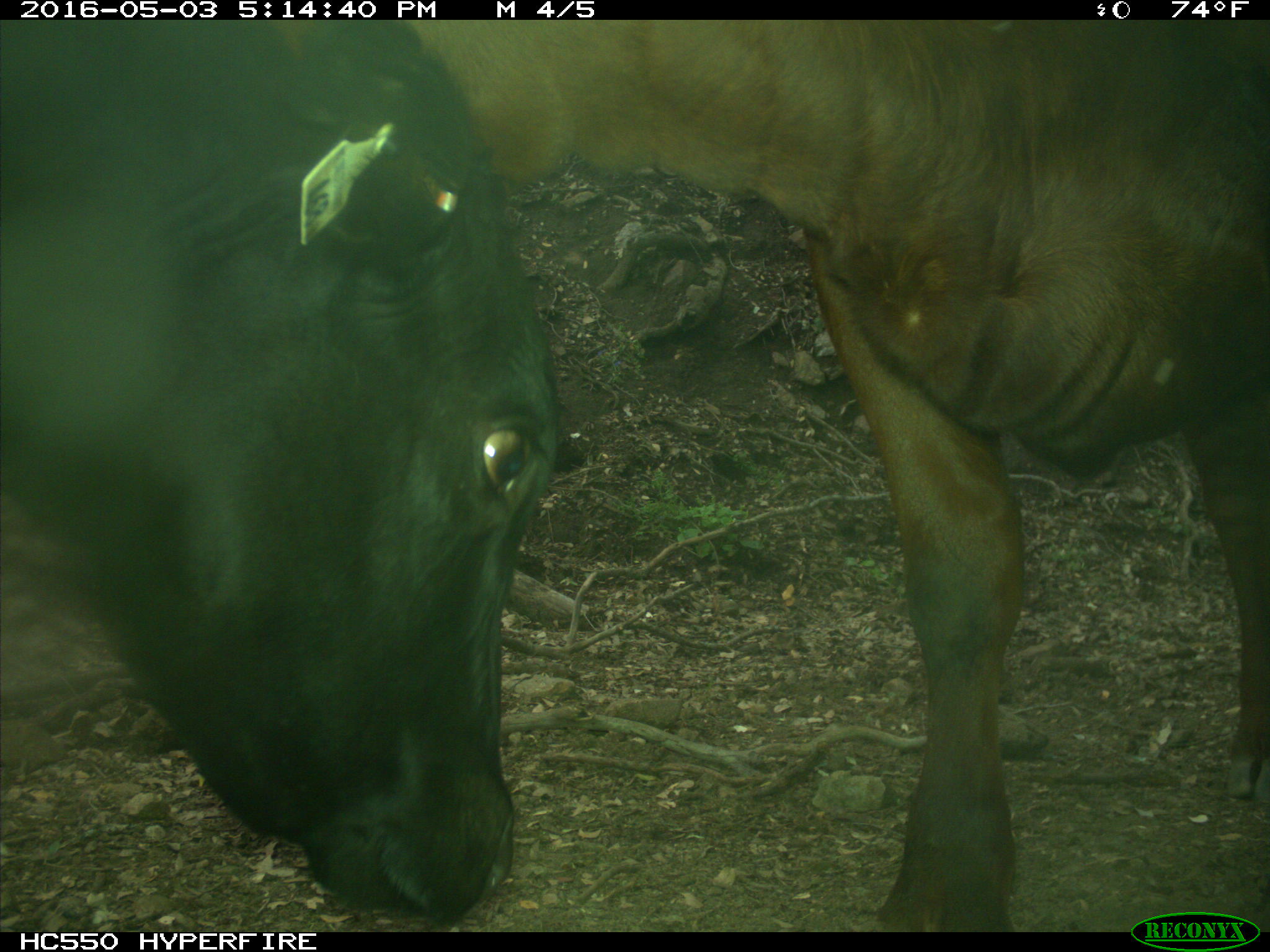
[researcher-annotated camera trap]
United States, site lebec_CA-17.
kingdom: Animalia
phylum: Chordata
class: Mammalia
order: Artiodactyla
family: Bovidae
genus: Bos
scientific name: Bos taurus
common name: domestic cow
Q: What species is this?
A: Bos taurus (domestic cow).